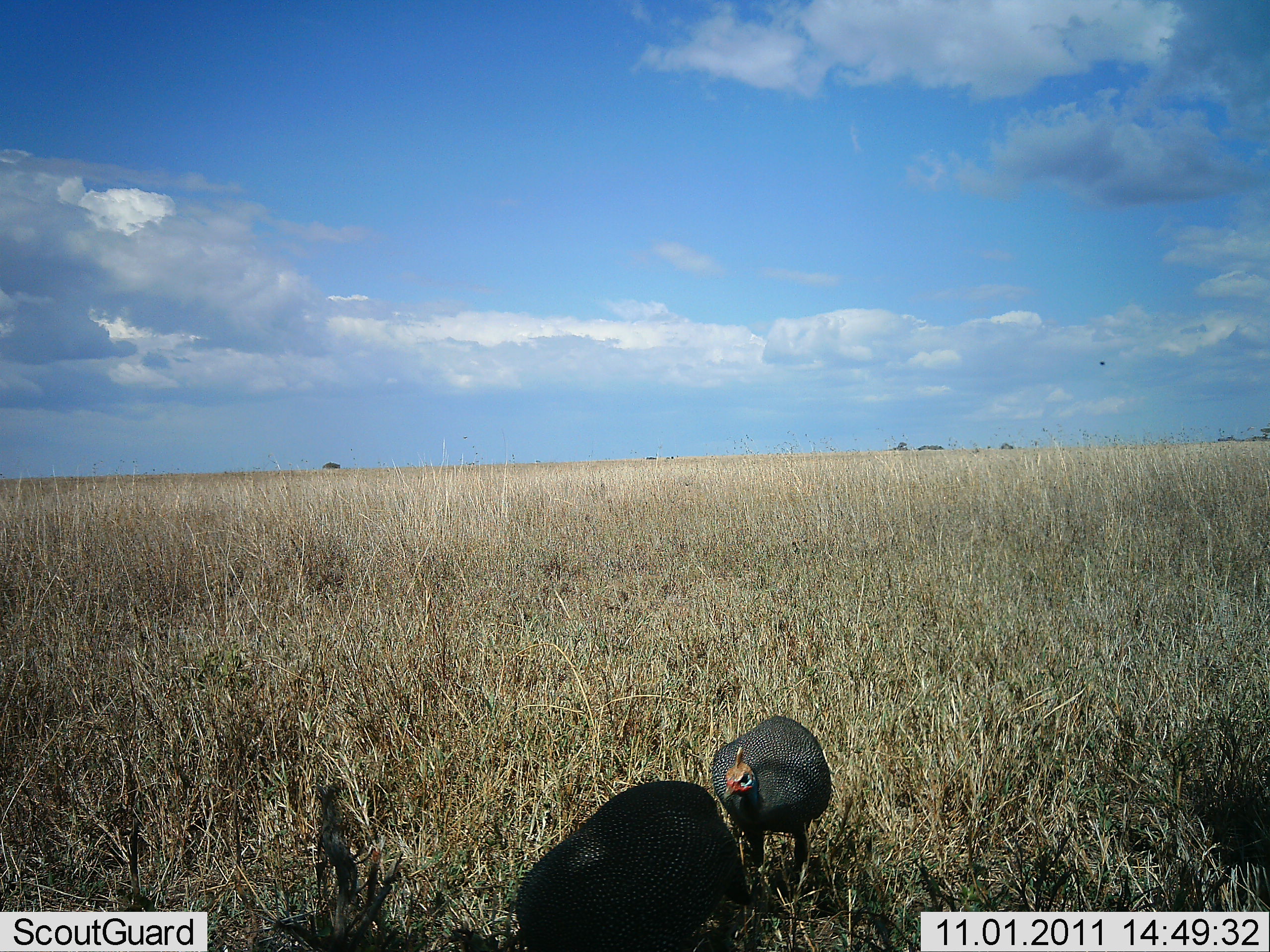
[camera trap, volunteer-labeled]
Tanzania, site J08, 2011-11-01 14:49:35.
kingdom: Animalia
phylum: Chordata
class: Aves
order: Galliformes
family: Numididae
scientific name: Numididae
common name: guinea fowl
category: guineafowl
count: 2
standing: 65%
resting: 0%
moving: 41%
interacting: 0%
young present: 0%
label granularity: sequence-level